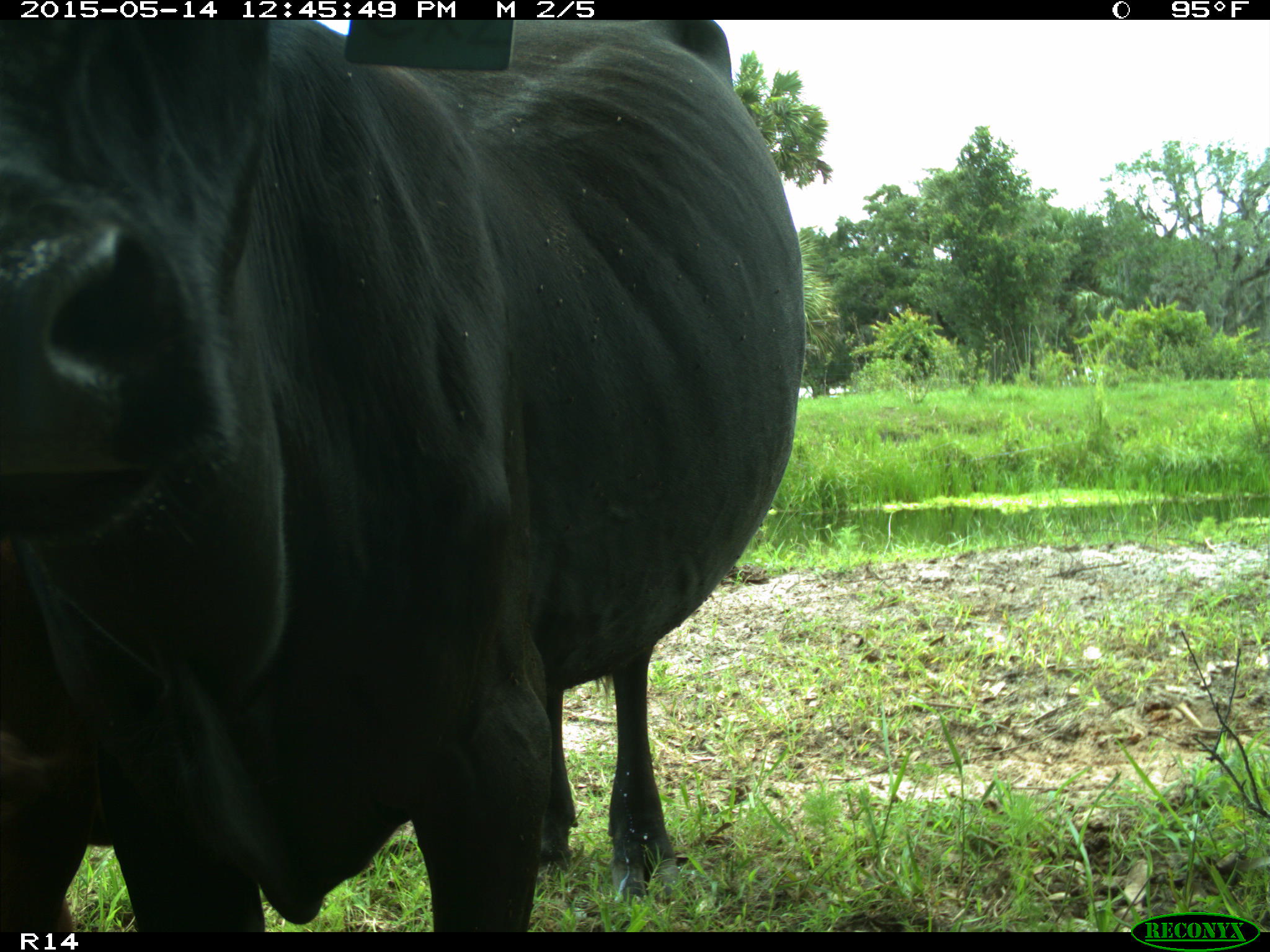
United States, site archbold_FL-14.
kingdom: Animalia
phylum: Chordata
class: Mammalia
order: Artiodactyla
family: Bovidae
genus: Bos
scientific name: Bos taurus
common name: domestic cow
Bos taurus (domestic cow).